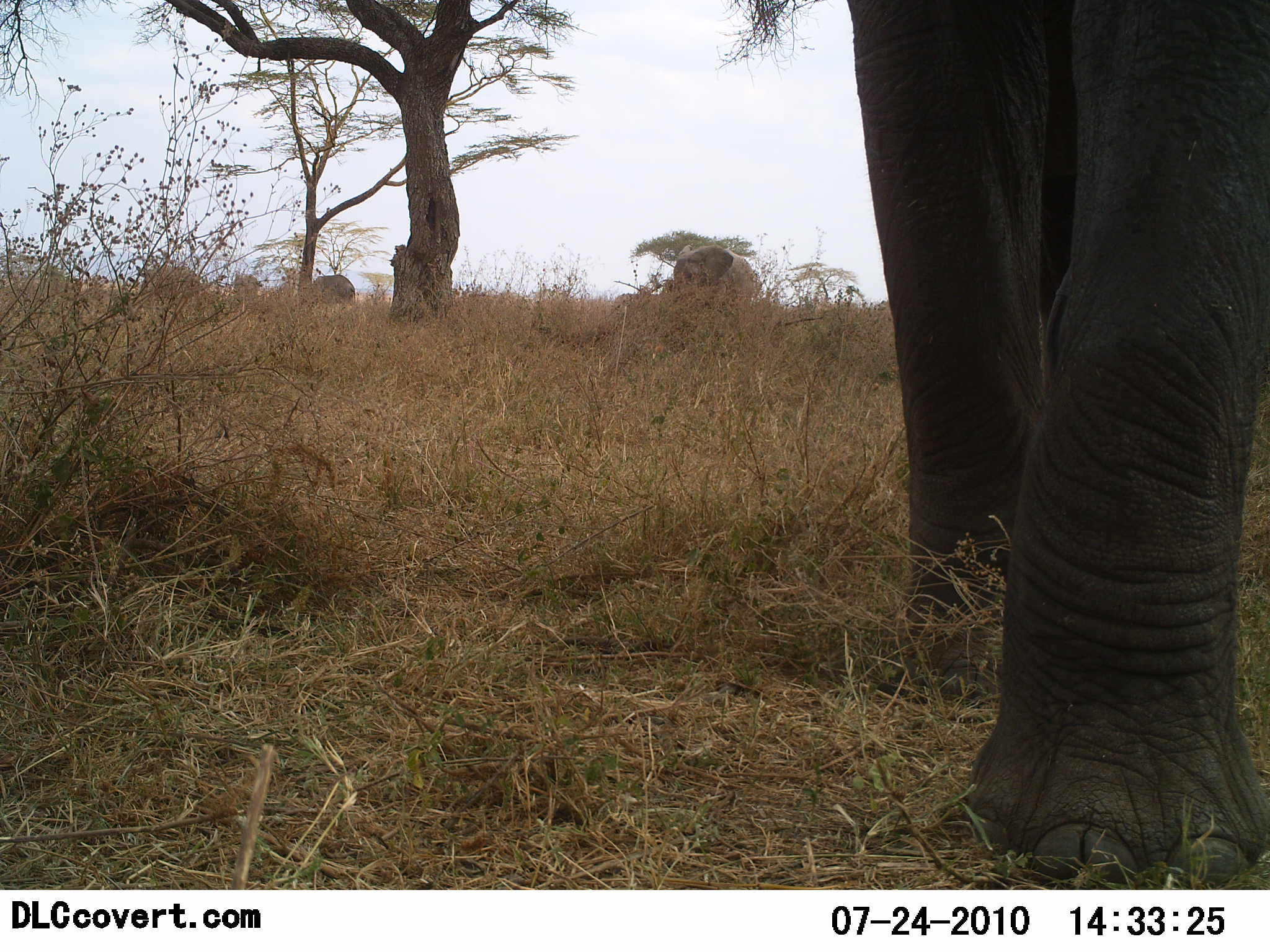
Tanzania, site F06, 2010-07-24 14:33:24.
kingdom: Animalia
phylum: Chordata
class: Mammalia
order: Proboscidea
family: Elephantidae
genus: Loxodonta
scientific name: Loxodonta africana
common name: african bush elephant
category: elephant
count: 3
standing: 63%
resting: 0%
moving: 53%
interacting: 0%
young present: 0%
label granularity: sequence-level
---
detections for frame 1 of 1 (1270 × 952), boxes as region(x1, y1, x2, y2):
animal: region(846, 0, 1270, 890); region(672, 243, 757, 304); region(139, 264, 198, 300); region(307, 276, 356, 311); region(232, 272, 262, 302)